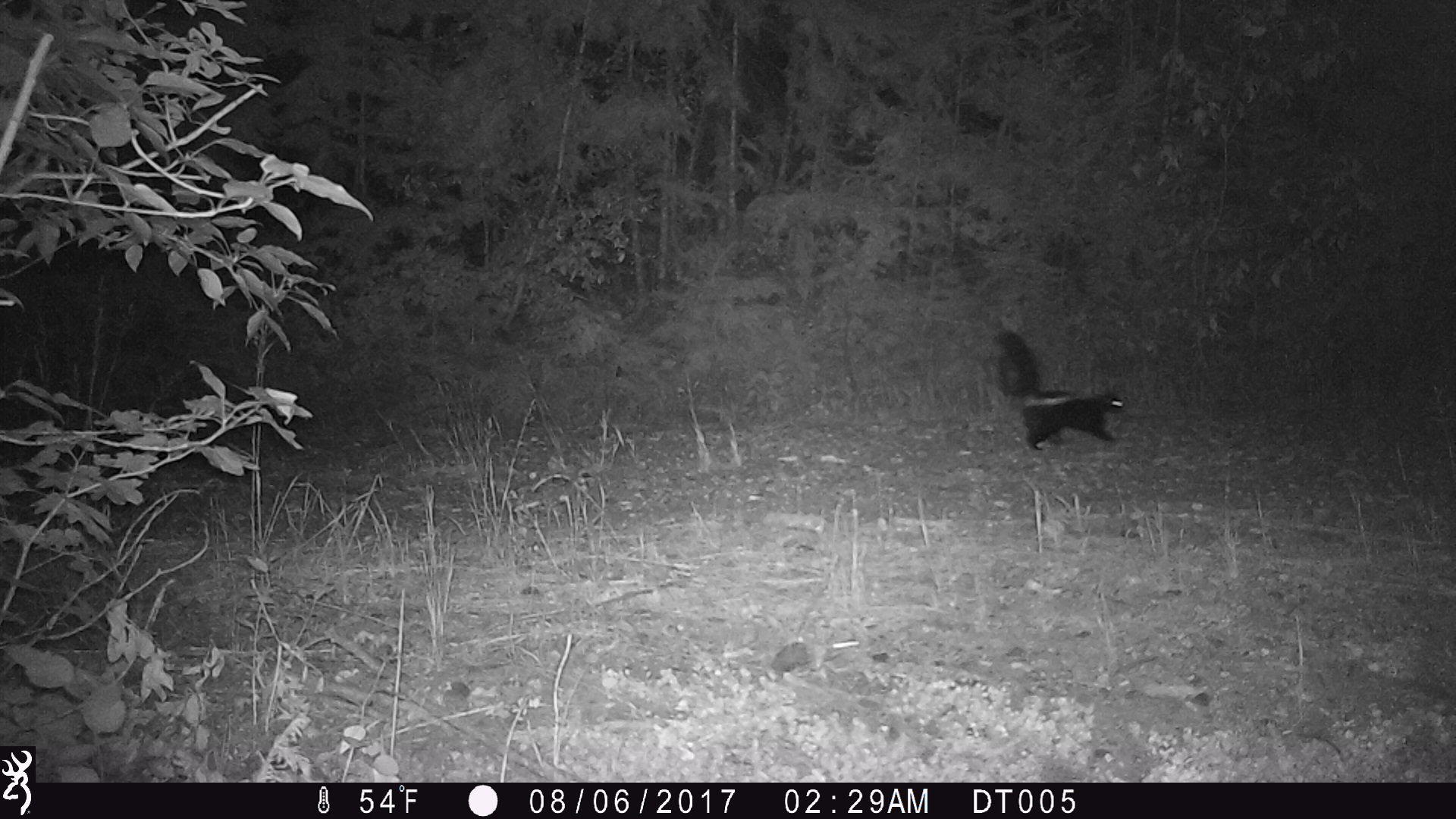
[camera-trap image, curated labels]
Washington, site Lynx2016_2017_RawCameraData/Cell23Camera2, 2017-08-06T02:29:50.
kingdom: Animalia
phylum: Chordata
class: Mammalia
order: Carnivora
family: Mephitidae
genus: Mephitis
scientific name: Mephitis mephitis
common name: striped skunk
Mephitis mephitis (striped skunk). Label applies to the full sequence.